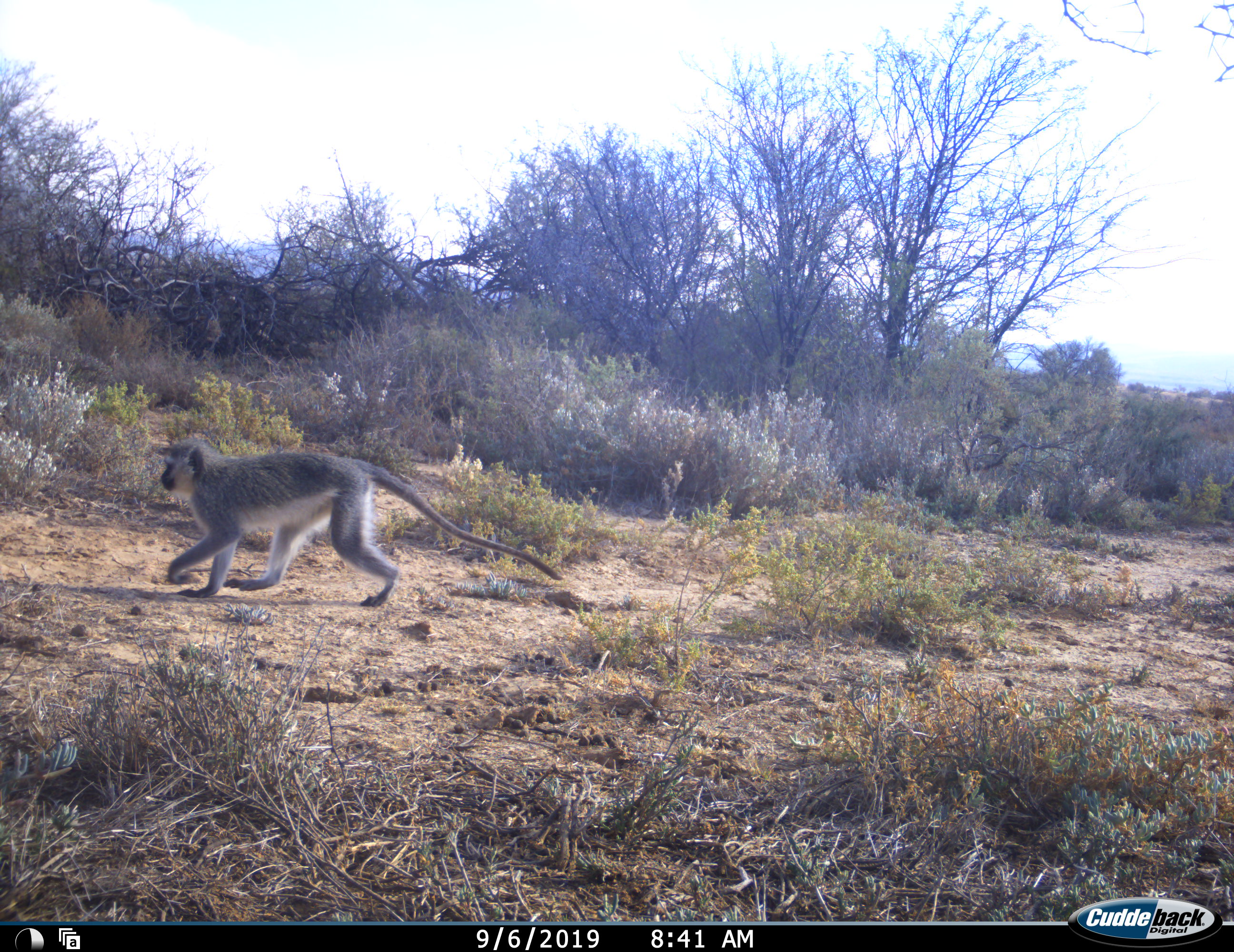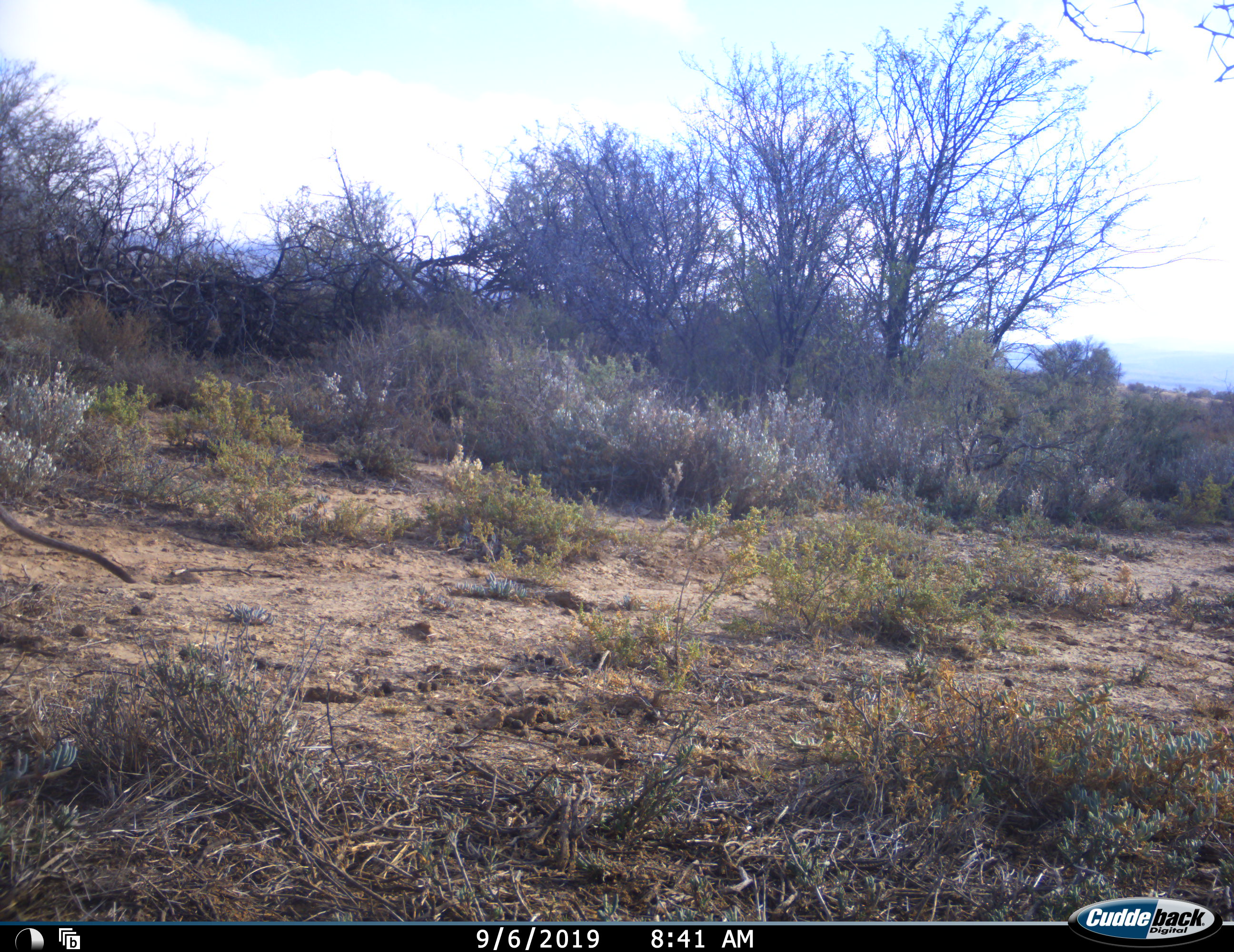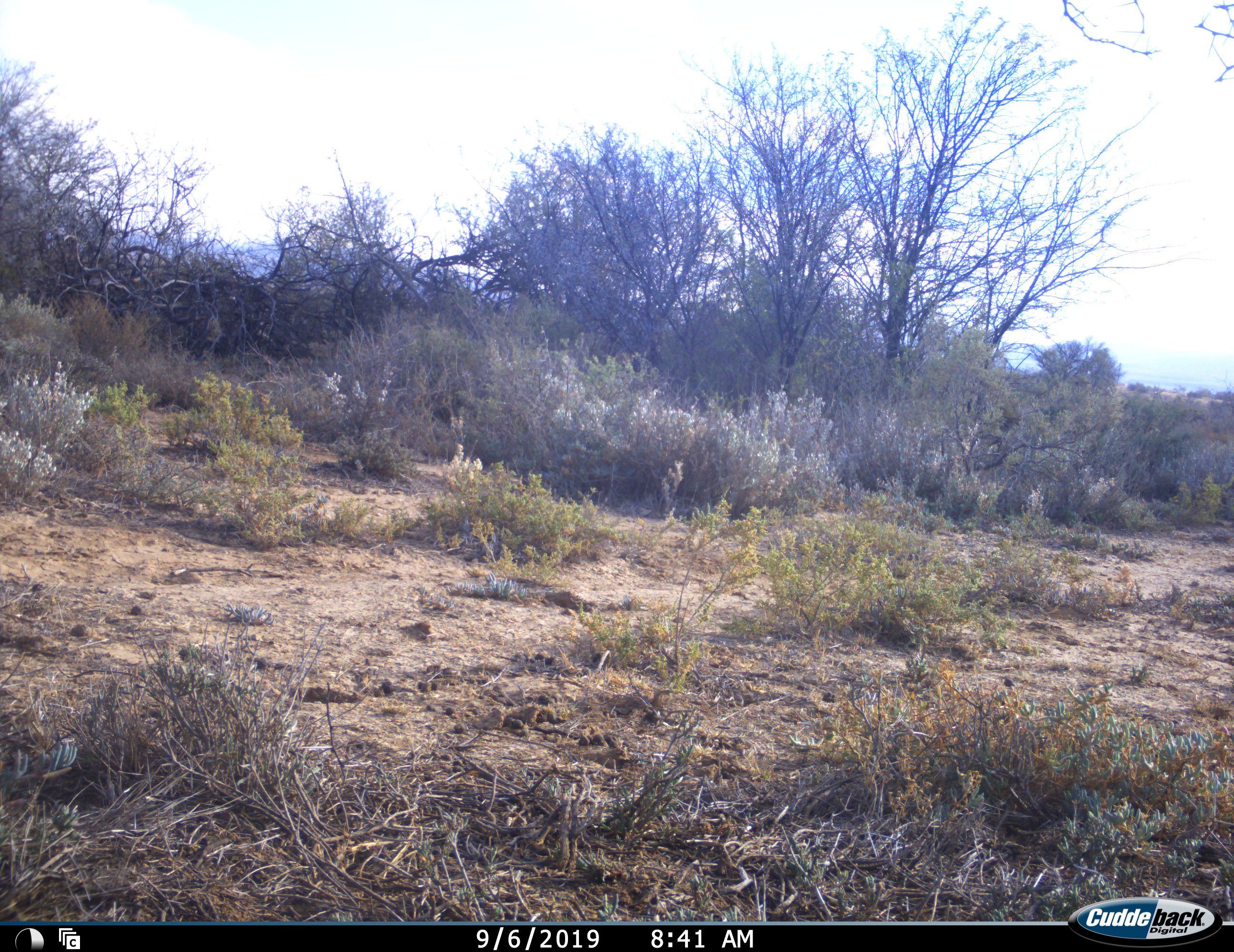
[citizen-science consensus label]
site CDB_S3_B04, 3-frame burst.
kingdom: Animalia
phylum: Chordata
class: Mammalia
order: Primates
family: Cercopithecidae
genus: Chlorocebus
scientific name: Chlorocebus pygerythrus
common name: vervet monkey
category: monkeyvervet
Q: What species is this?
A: Monkeyvervet (vervet monkey) (Chlorocebus pygerythrus).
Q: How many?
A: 1.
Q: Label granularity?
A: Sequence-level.